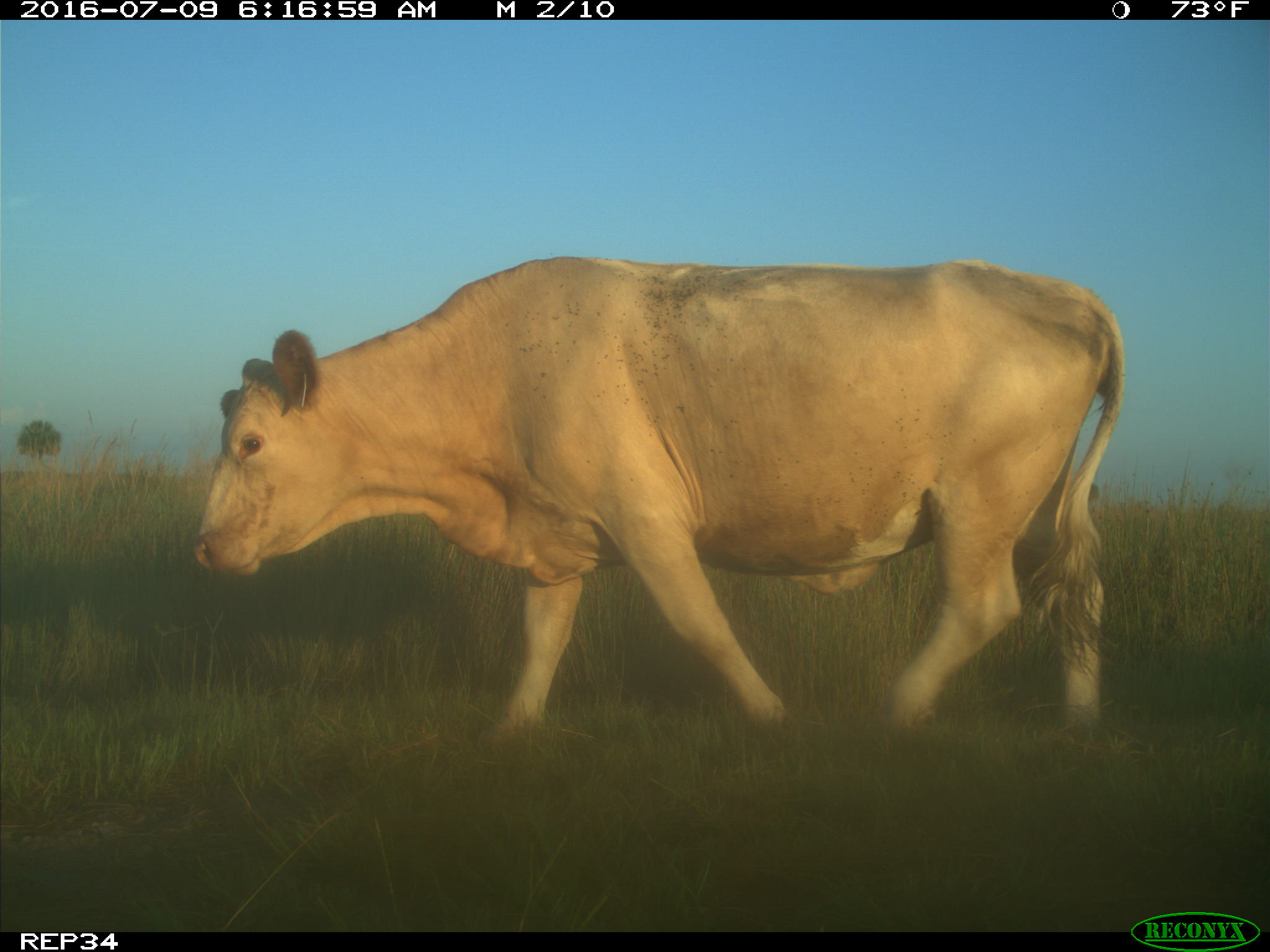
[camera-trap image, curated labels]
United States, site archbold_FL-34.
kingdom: Animalia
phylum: Chordata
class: Mammalia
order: Artiodactyla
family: Bovidae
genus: Bos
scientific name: Bos taurus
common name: domestic cow